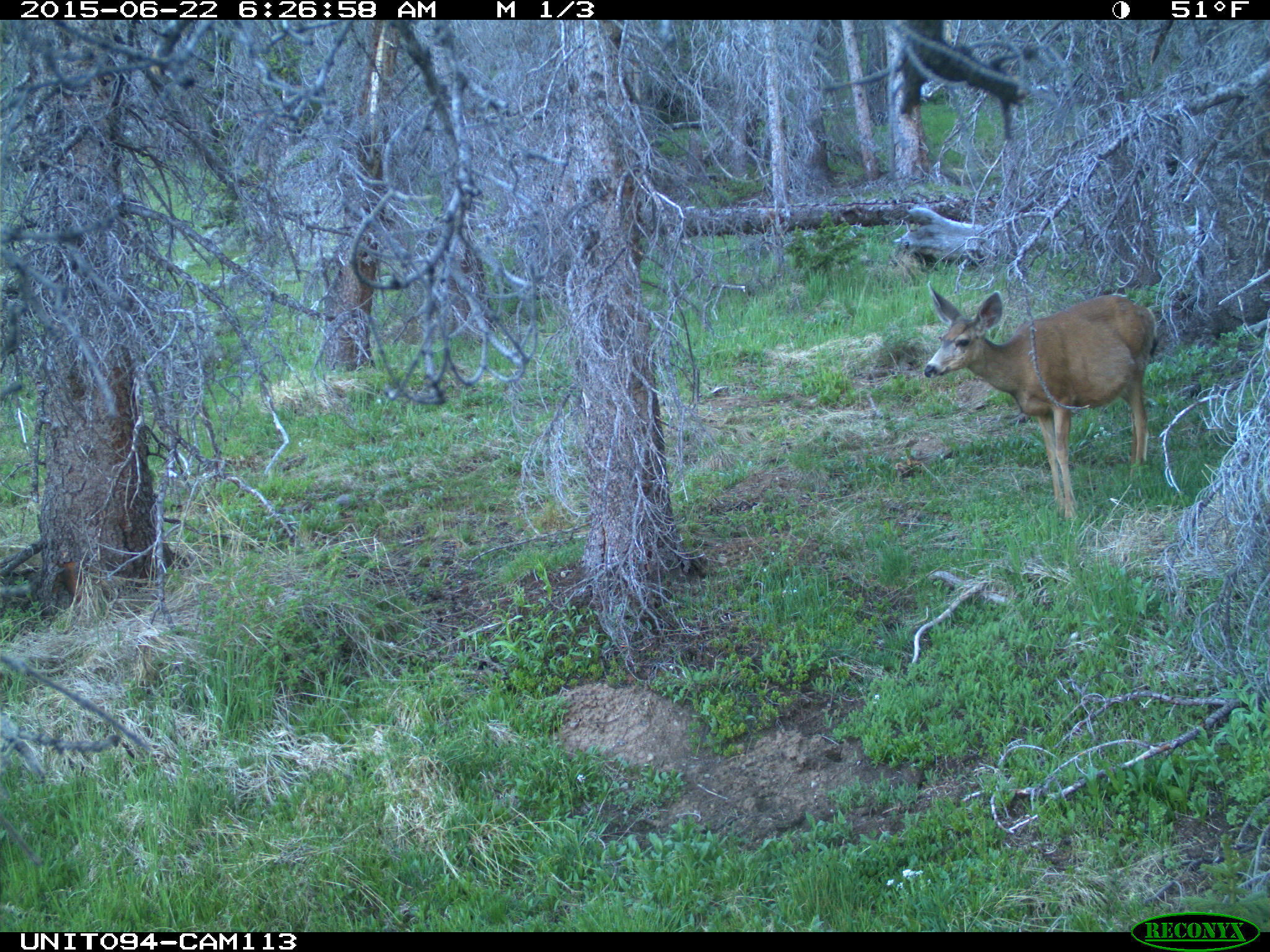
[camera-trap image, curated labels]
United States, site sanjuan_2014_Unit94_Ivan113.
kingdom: Animalia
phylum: Chordata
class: Mammalia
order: Artiodactyla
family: Cervidae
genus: Odocoileus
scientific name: Odocoileus hemionus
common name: mule deer